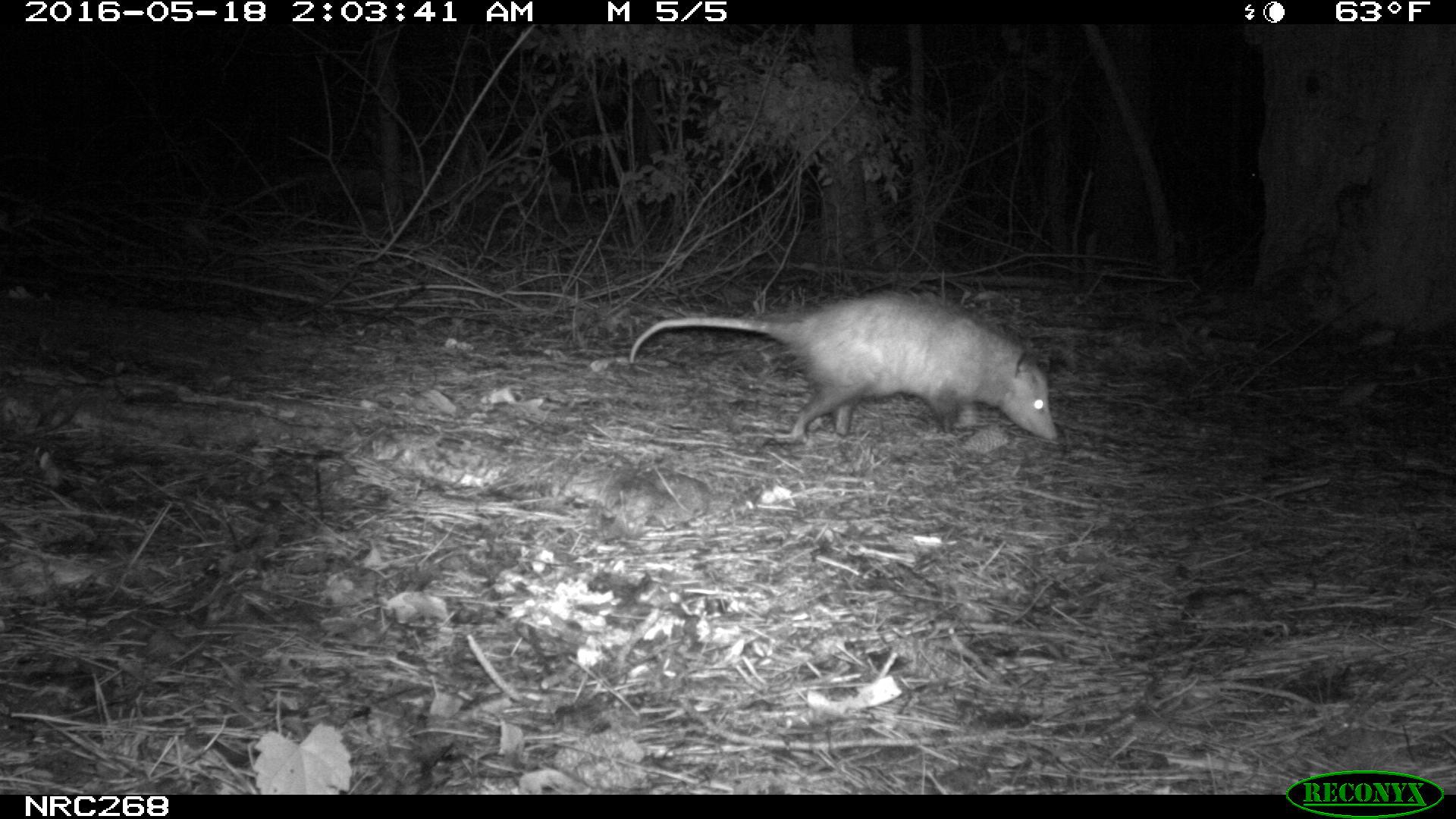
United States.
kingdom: Animalia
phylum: Chordata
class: Mammalia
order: Didelphimorphia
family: Didelphidae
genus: Didelphis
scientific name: Didelphis virginiana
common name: virginia opossum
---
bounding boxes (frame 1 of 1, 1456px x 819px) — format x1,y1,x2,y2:
Virginia Opossum: 619,287,1074,449